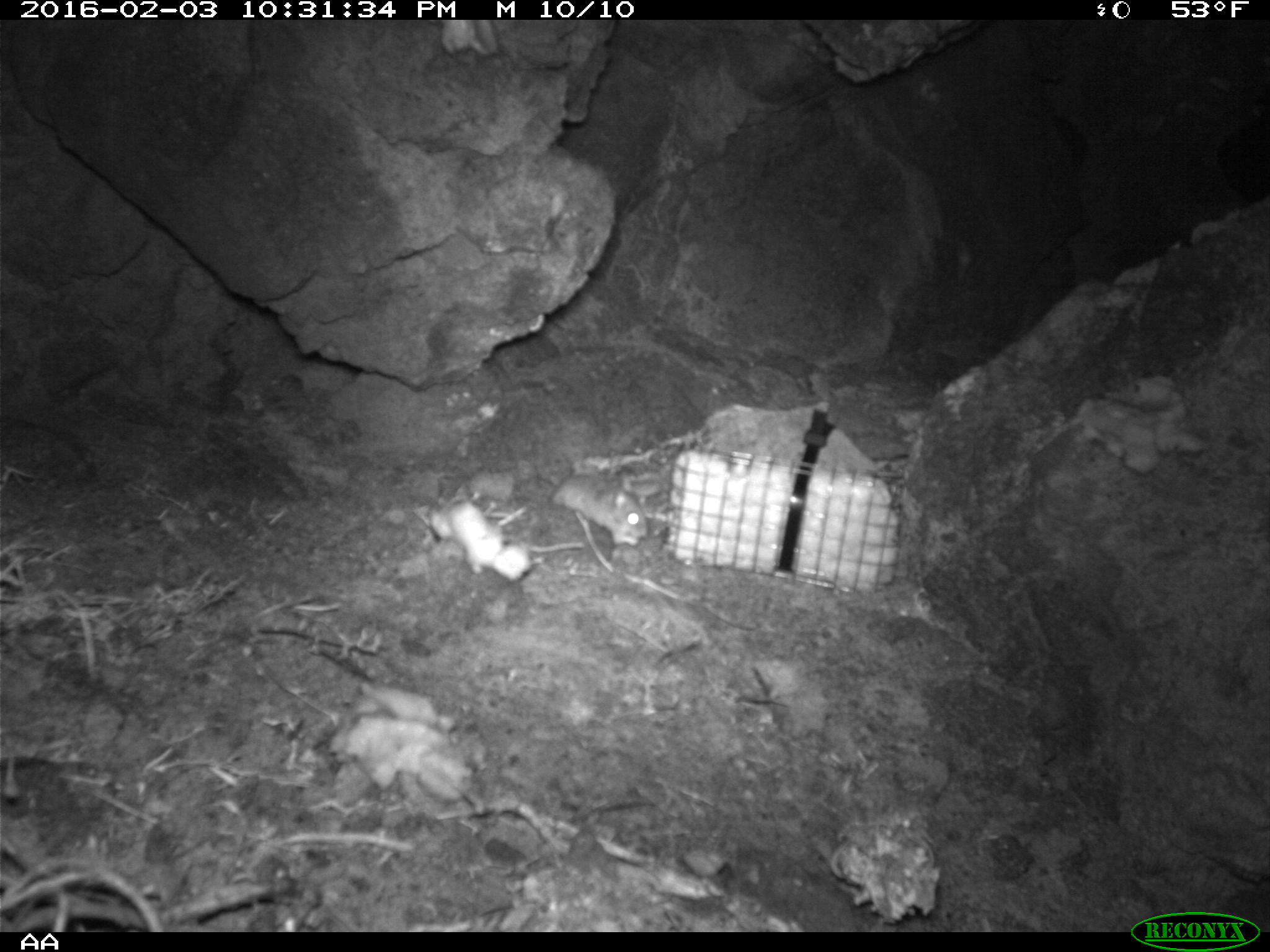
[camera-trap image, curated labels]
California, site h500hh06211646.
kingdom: Animalia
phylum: Chordata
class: Mammalia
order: Rodentia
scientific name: Rodentia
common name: rodent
Rodent (Rodentia).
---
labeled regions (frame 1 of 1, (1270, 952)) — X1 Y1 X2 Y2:
rodent: 549 474 648 545